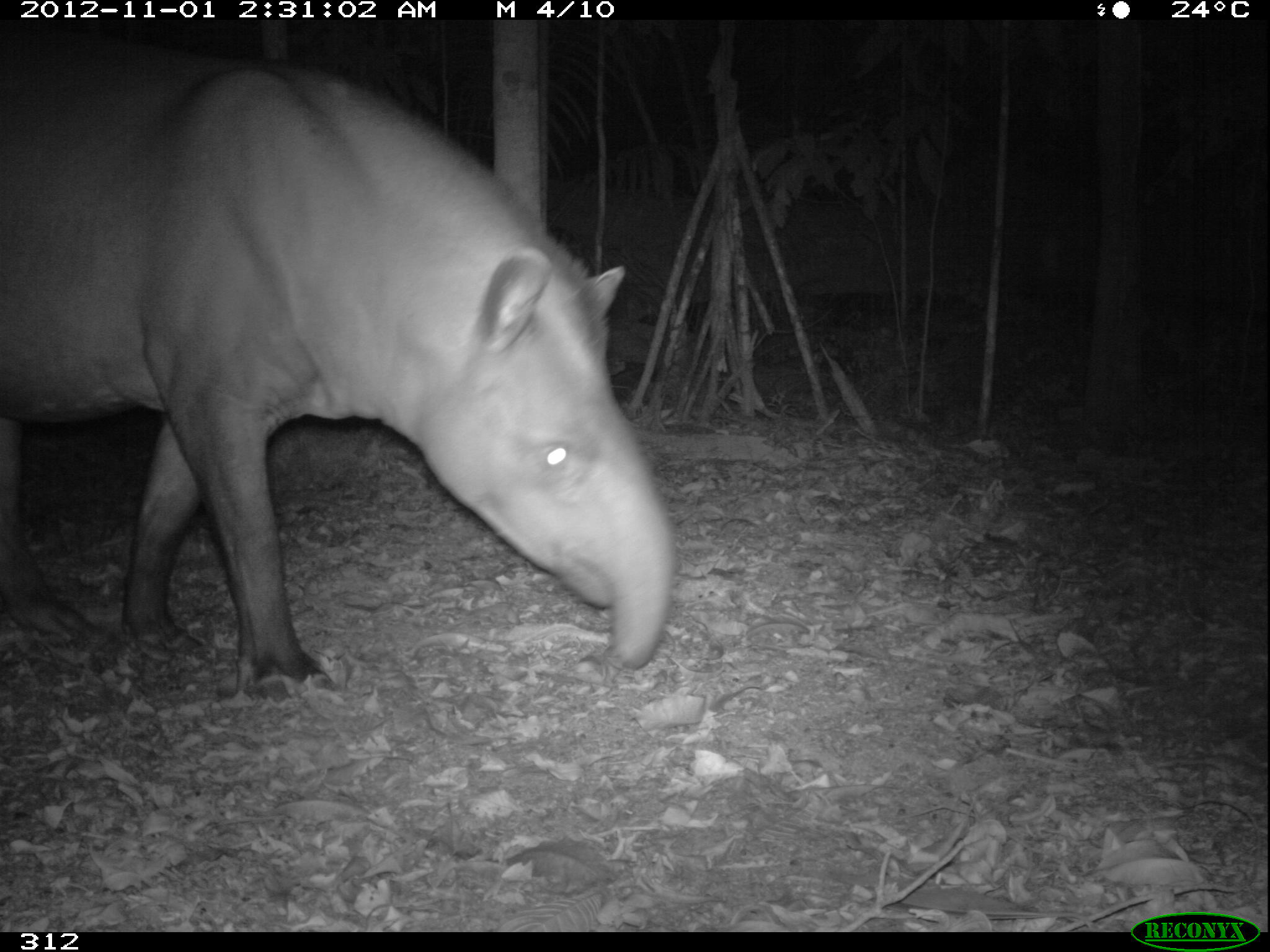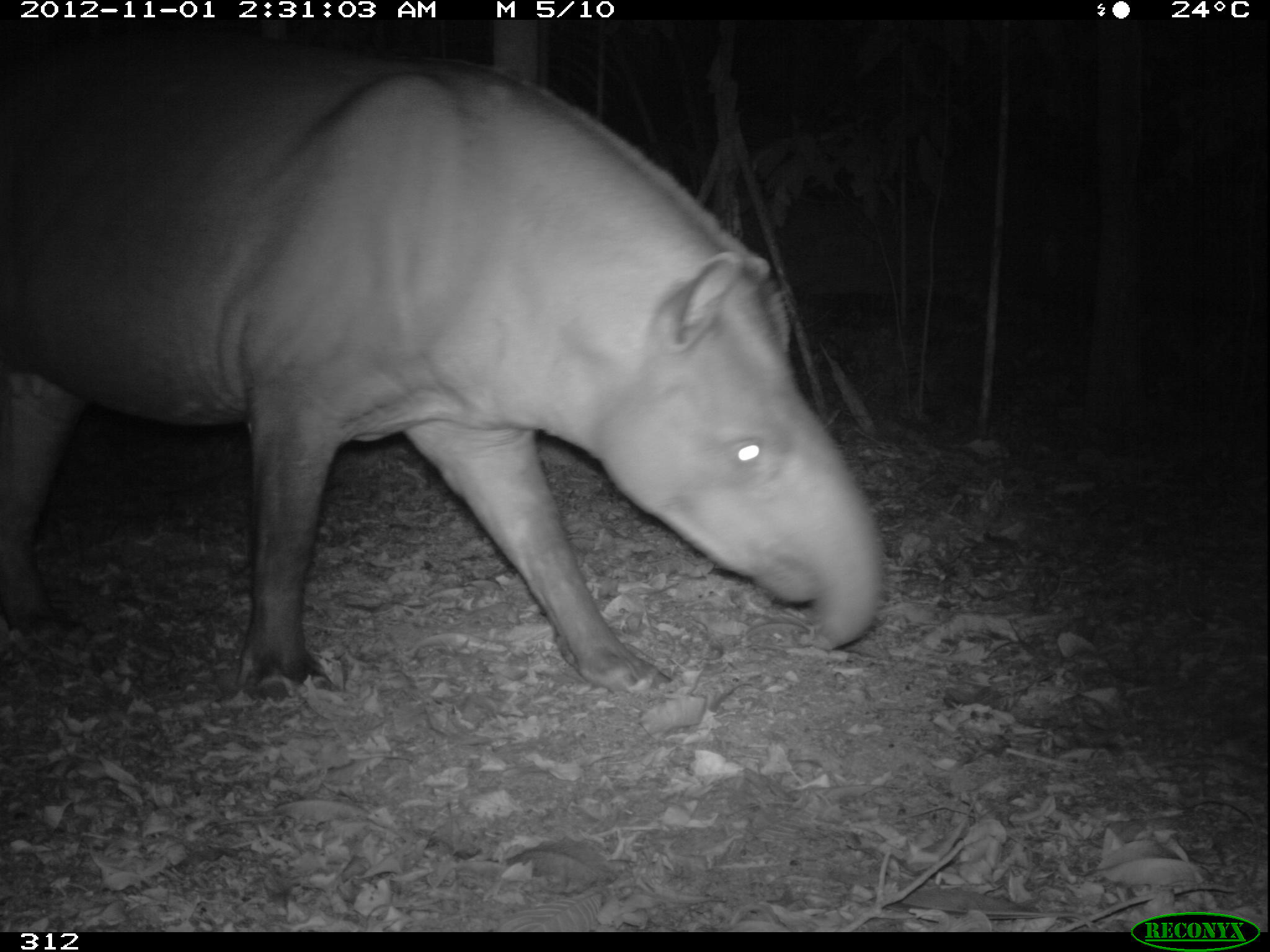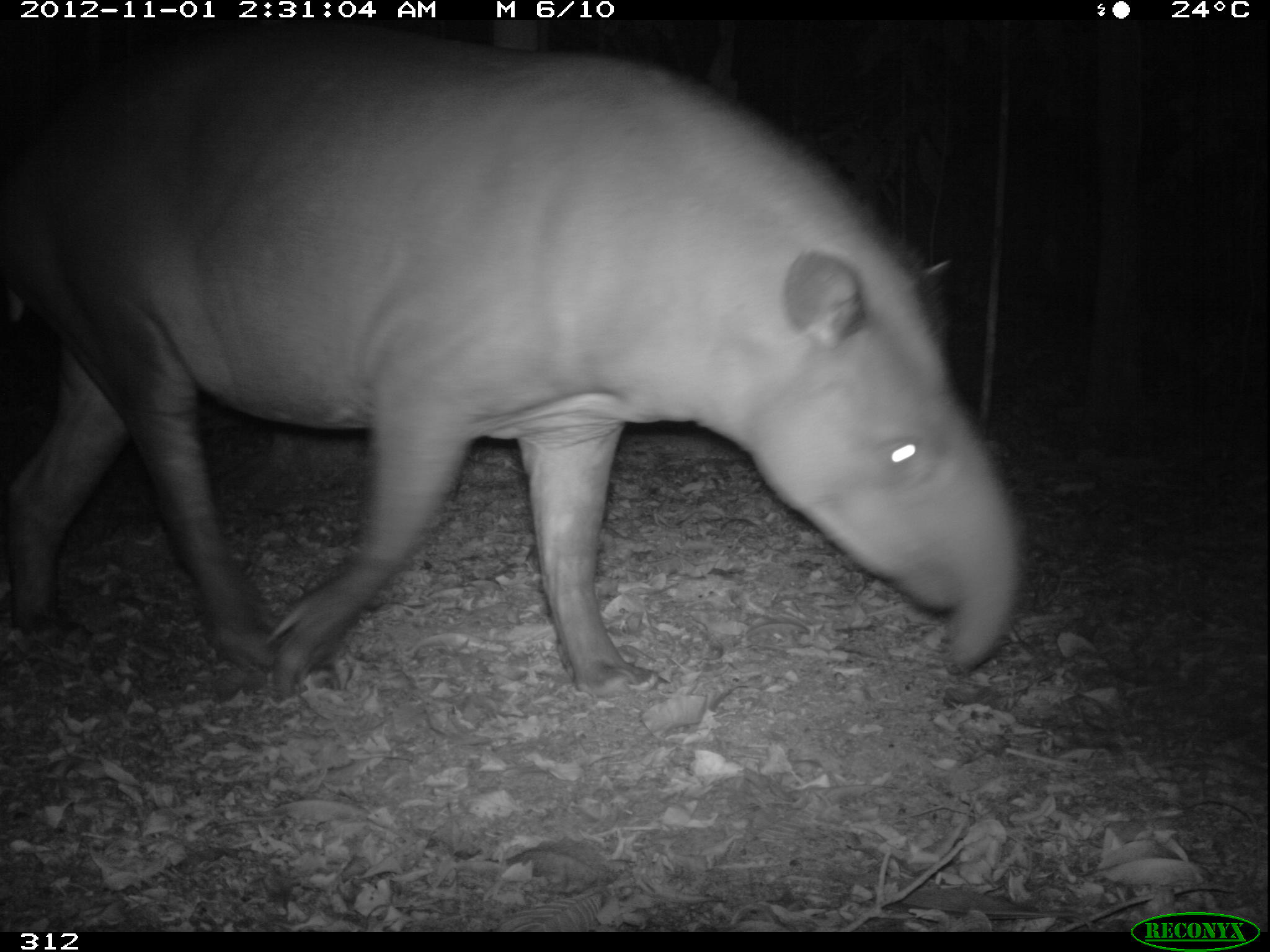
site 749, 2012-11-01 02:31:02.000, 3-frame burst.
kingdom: Animalia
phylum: Chordata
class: Mammalia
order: Perissodactyla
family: Tapiridae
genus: Tapirus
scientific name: Tapirus terrestris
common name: south american tapir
Tapirus terrestris (south american tapir).